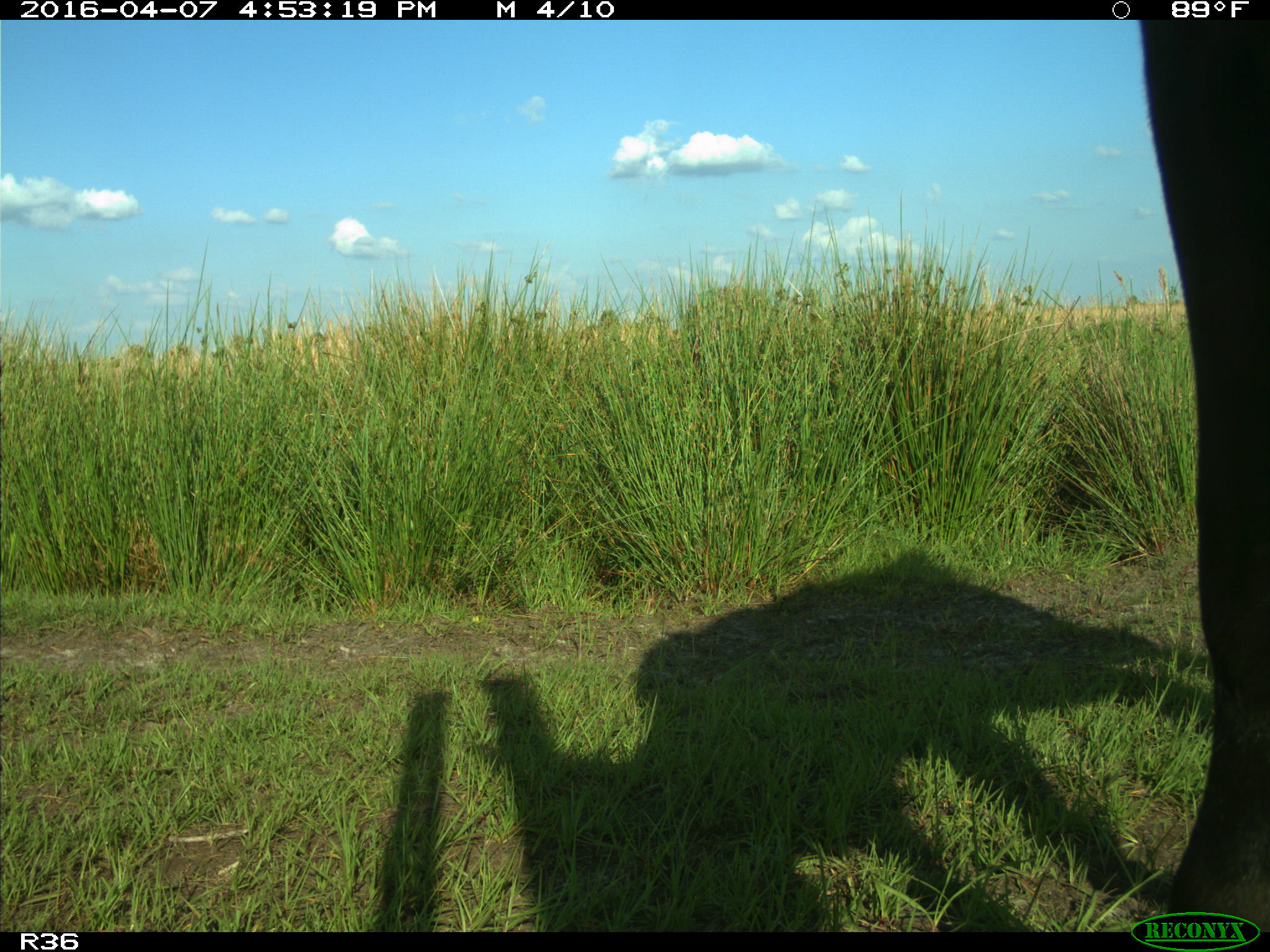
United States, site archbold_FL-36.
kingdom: Animalia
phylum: Chordata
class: Mammalia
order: Artiodactyla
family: Bovidae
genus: Bos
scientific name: Bos taurus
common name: domestic cow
Bos taurus (domestic cow).